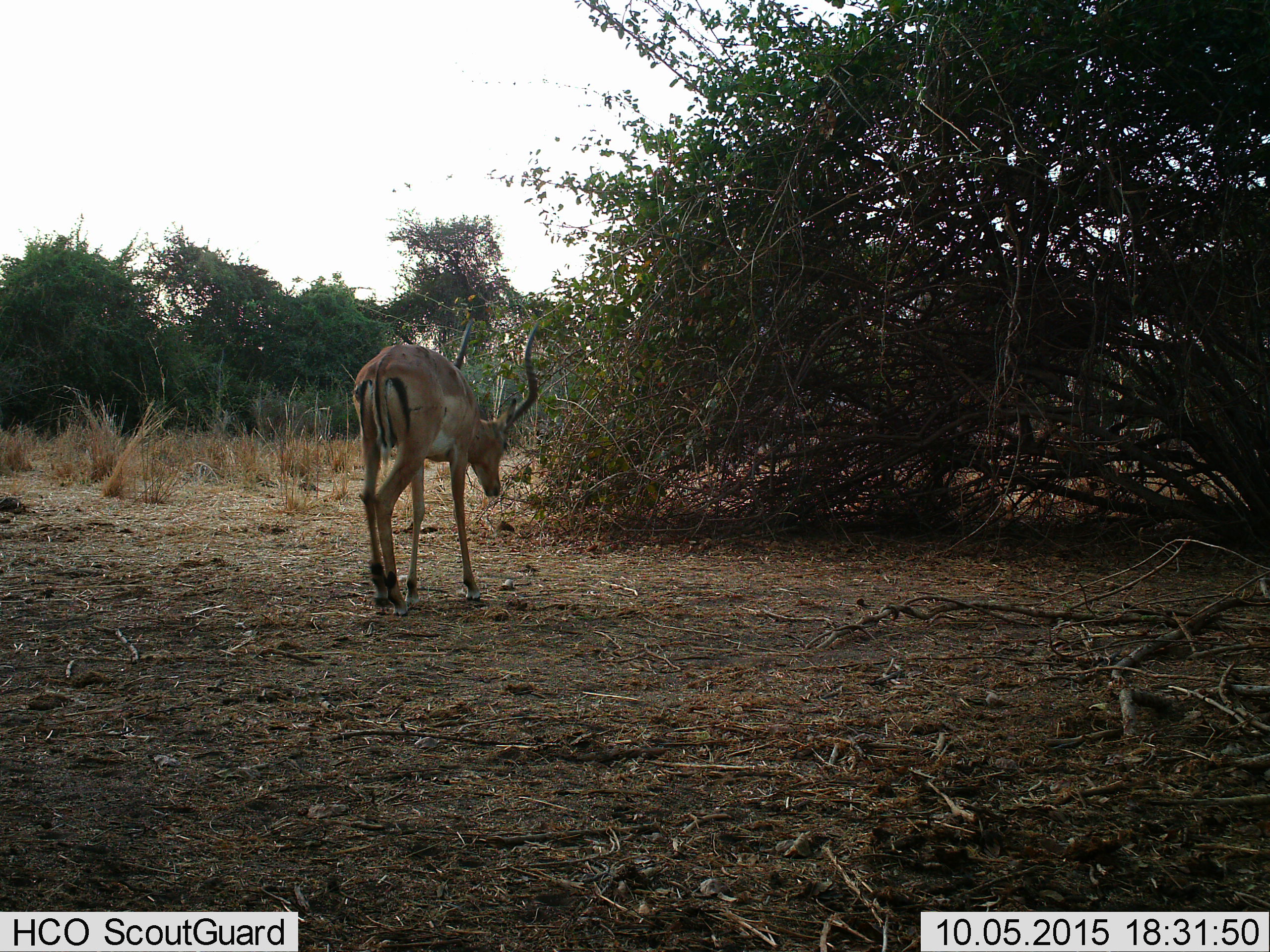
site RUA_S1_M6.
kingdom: Animalia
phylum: Chordata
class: Mammalia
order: Artiodactyla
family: Bovidae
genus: Aepyceros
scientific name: Aepyceros melampus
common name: impala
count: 1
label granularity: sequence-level